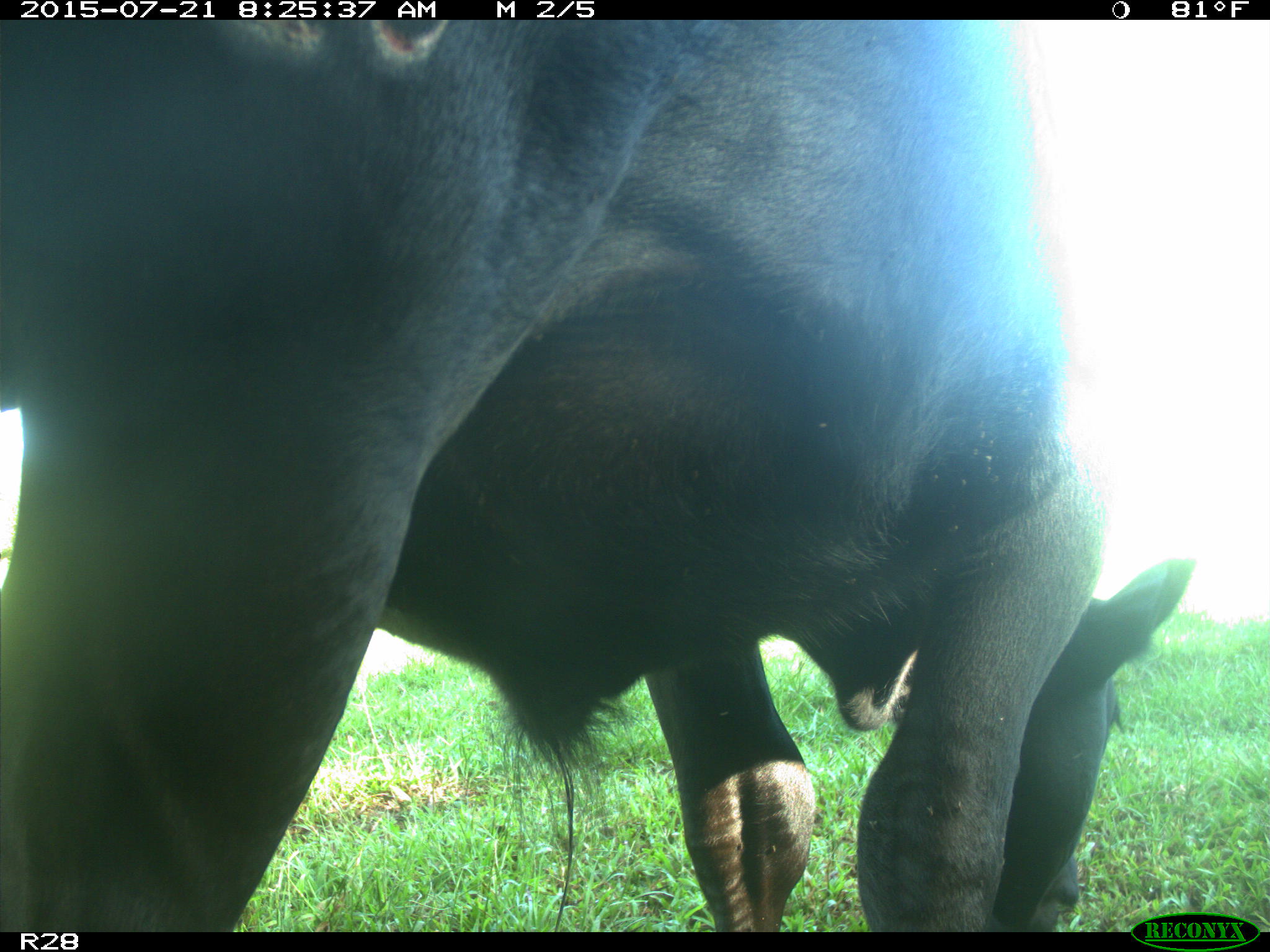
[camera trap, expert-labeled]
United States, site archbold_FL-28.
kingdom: Animalia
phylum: Chordata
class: Mammalia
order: Artiodactyla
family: Bovidae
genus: Bos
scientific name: Bos taurus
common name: domestic cow